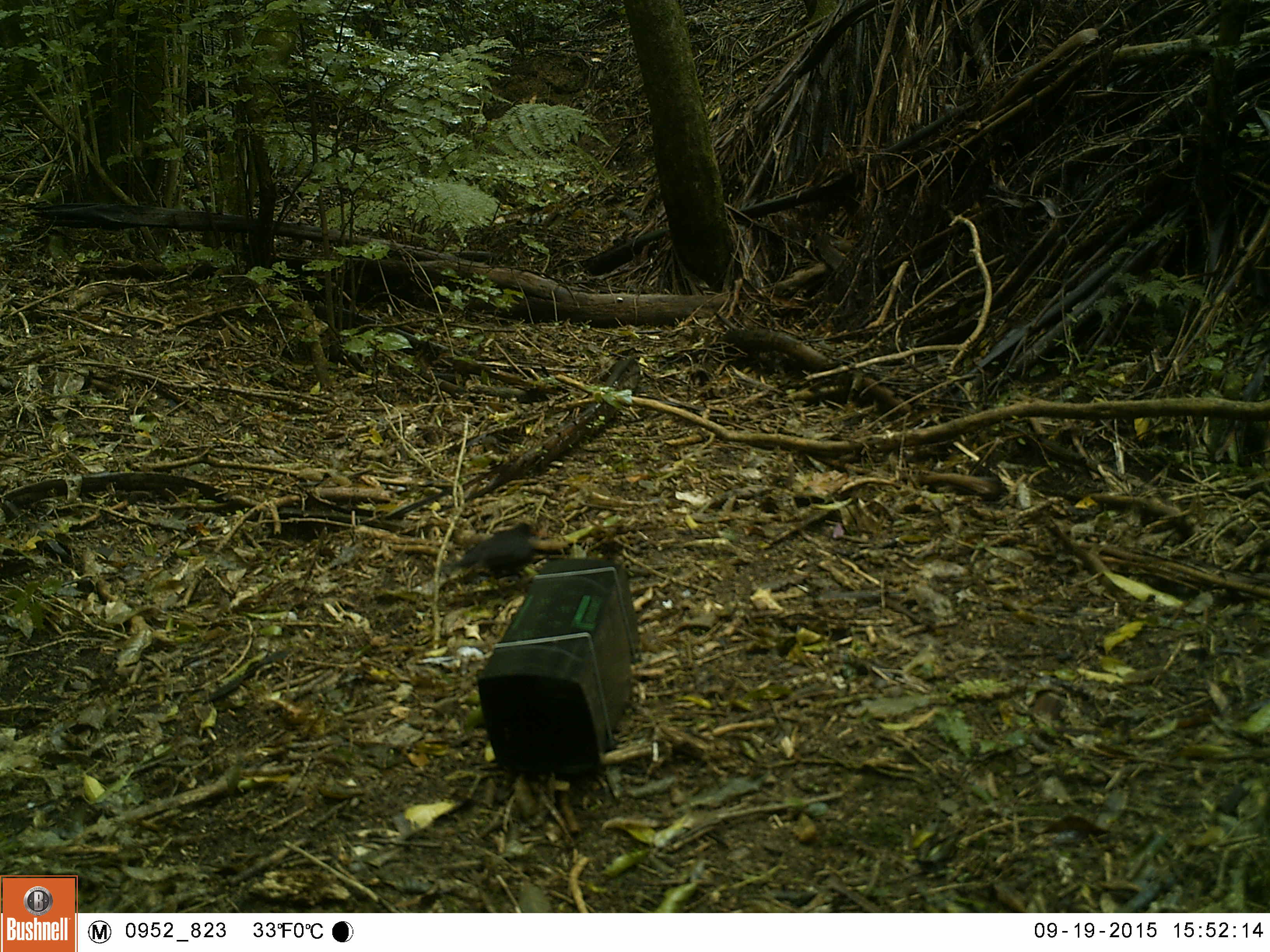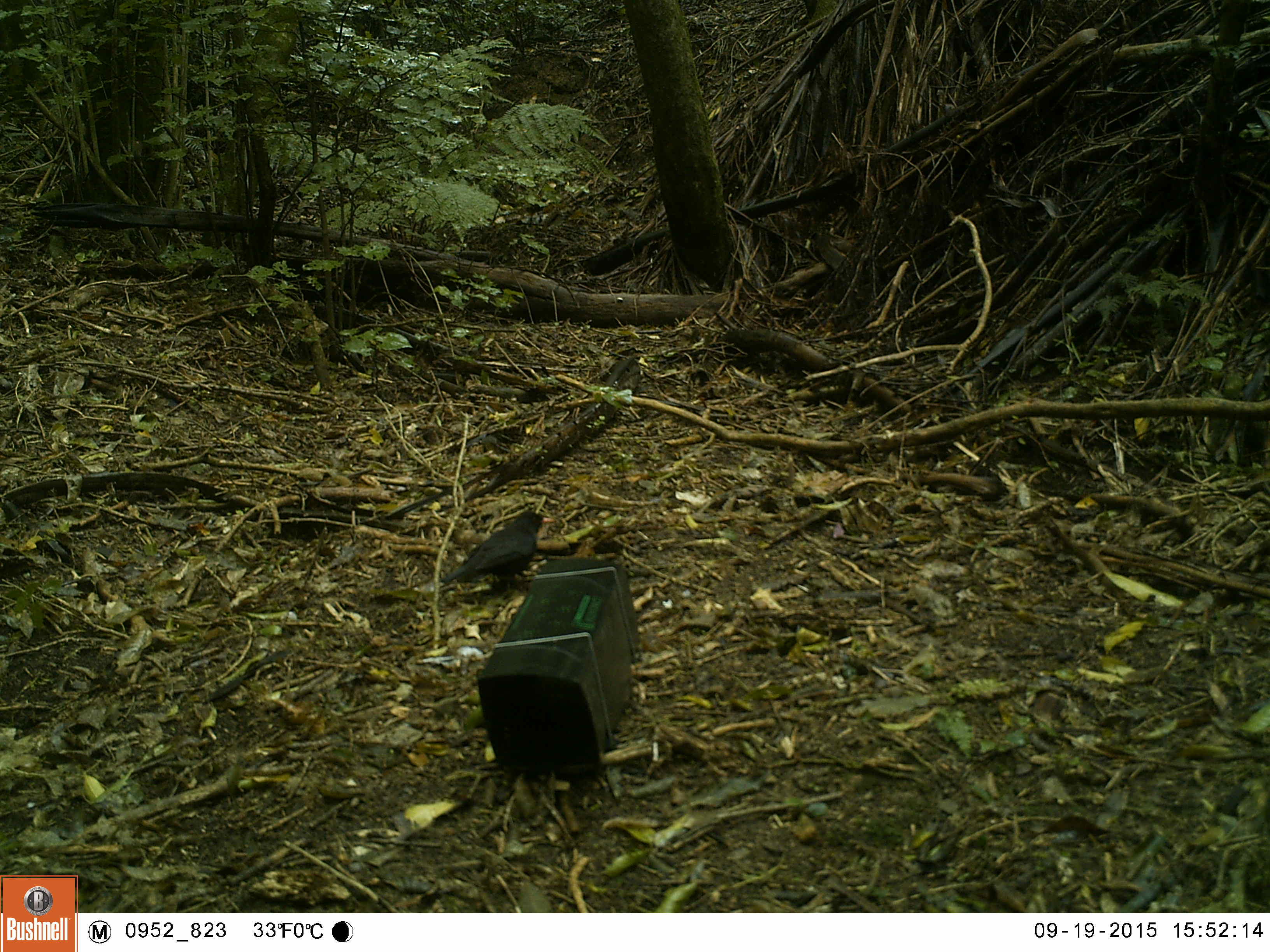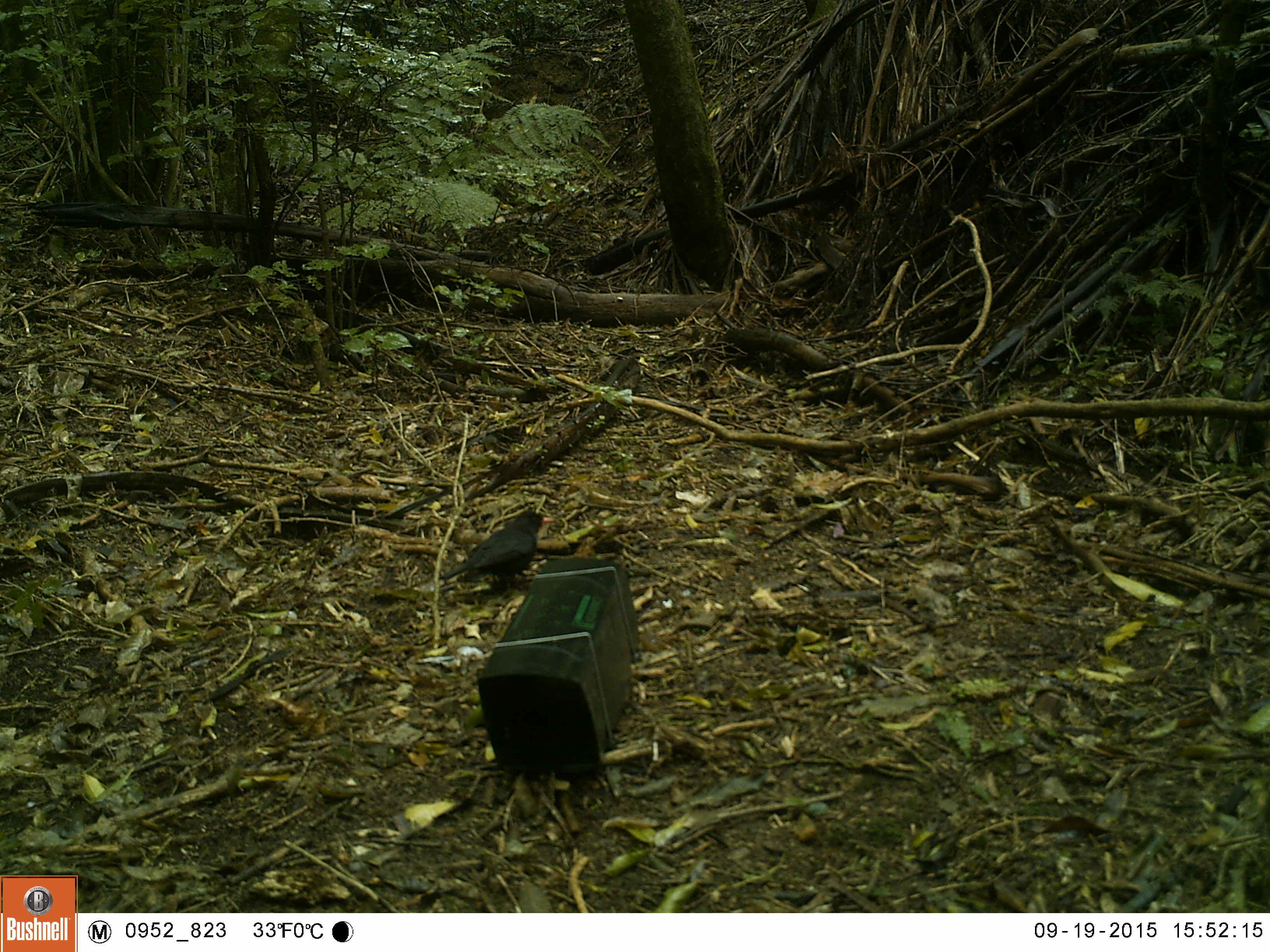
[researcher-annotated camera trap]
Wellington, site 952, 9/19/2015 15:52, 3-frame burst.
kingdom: Animalia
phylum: Chordata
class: Aves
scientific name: Aves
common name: bird